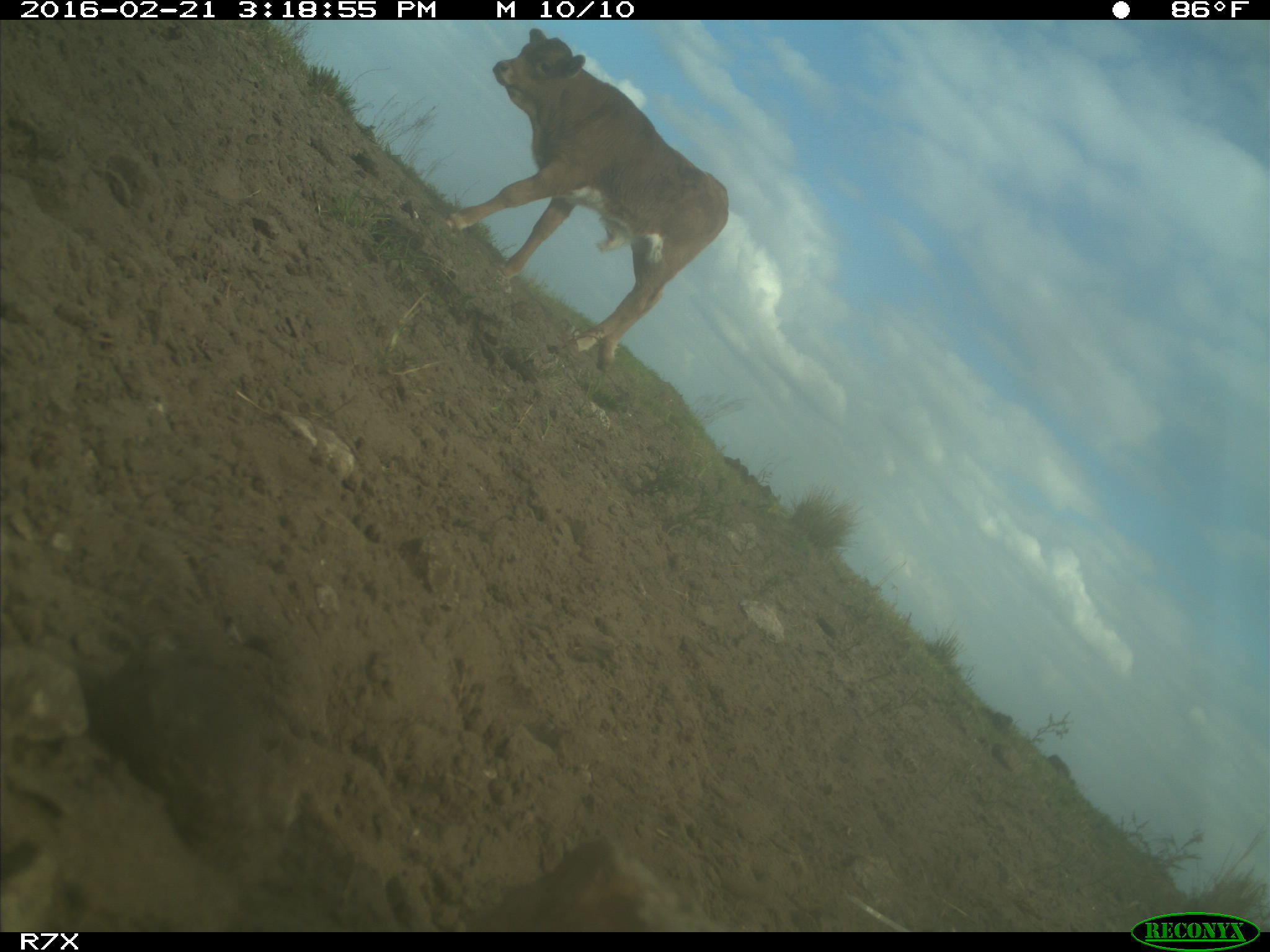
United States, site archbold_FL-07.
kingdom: Animalia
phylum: Chordata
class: Mammalia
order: Artiodactyla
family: Bovidae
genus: Bos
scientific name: Bos taurus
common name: domestic cow